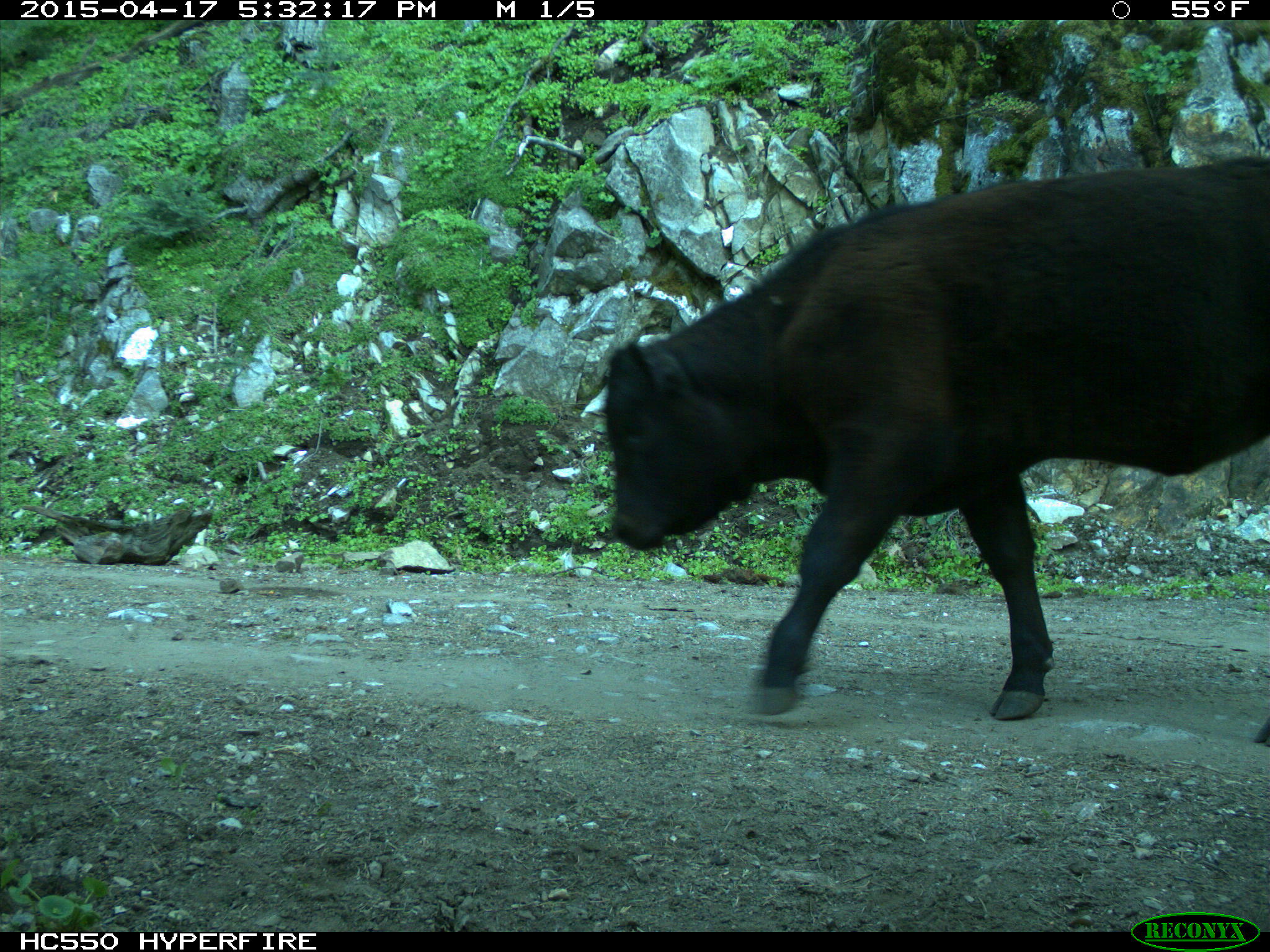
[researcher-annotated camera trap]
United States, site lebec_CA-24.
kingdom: Animalia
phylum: Chordata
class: Mammalia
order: Artiodactyla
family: Bovidae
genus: Bos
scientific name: Bos taurus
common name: domestic cow